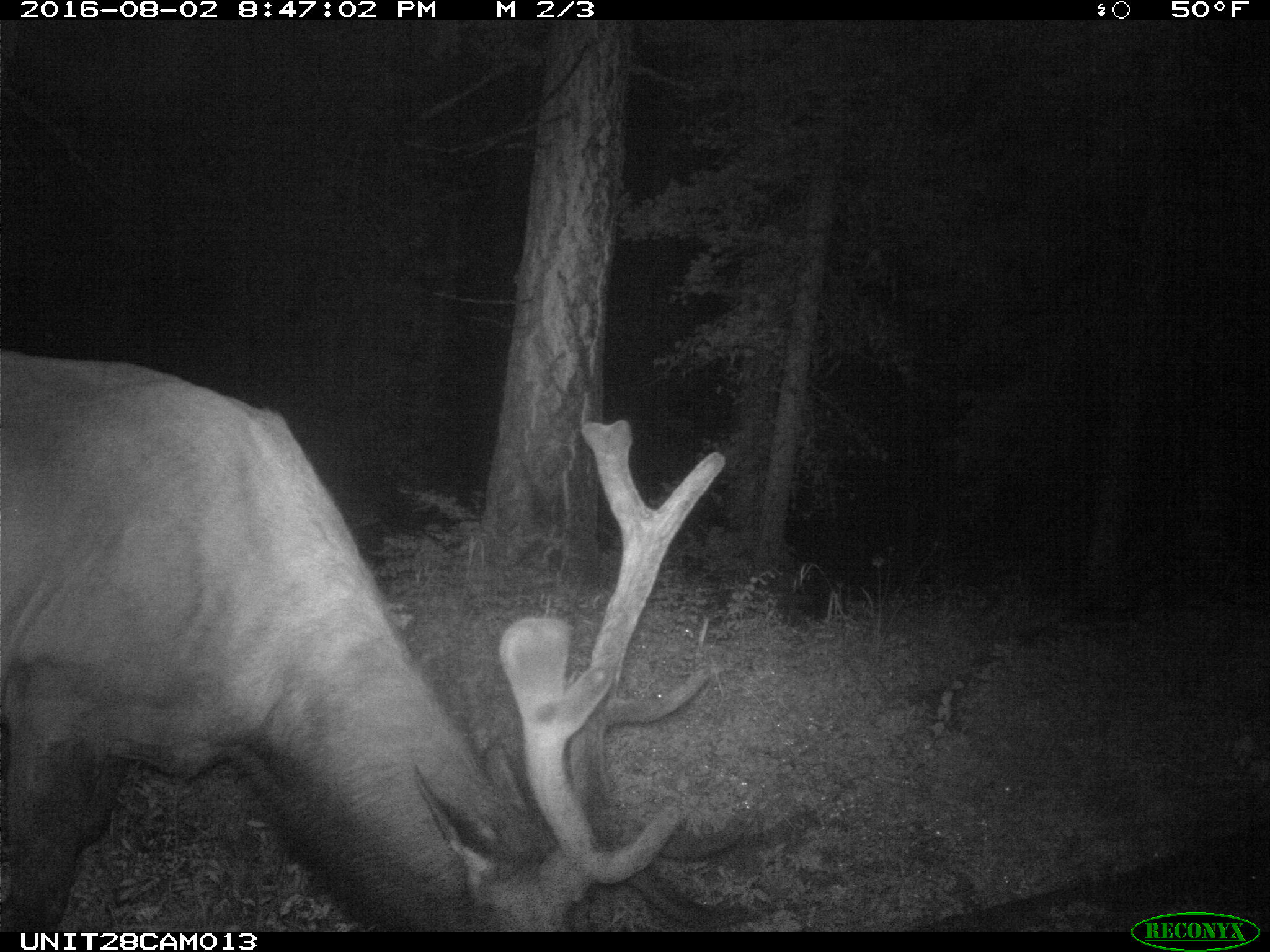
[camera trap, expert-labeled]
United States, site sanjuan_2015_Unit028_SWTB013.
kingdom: Animalia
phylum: Chordata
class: Mammalia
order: Artiodactyla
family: Cervidae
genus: Cervus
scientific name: Cervus elaphus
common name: red deer